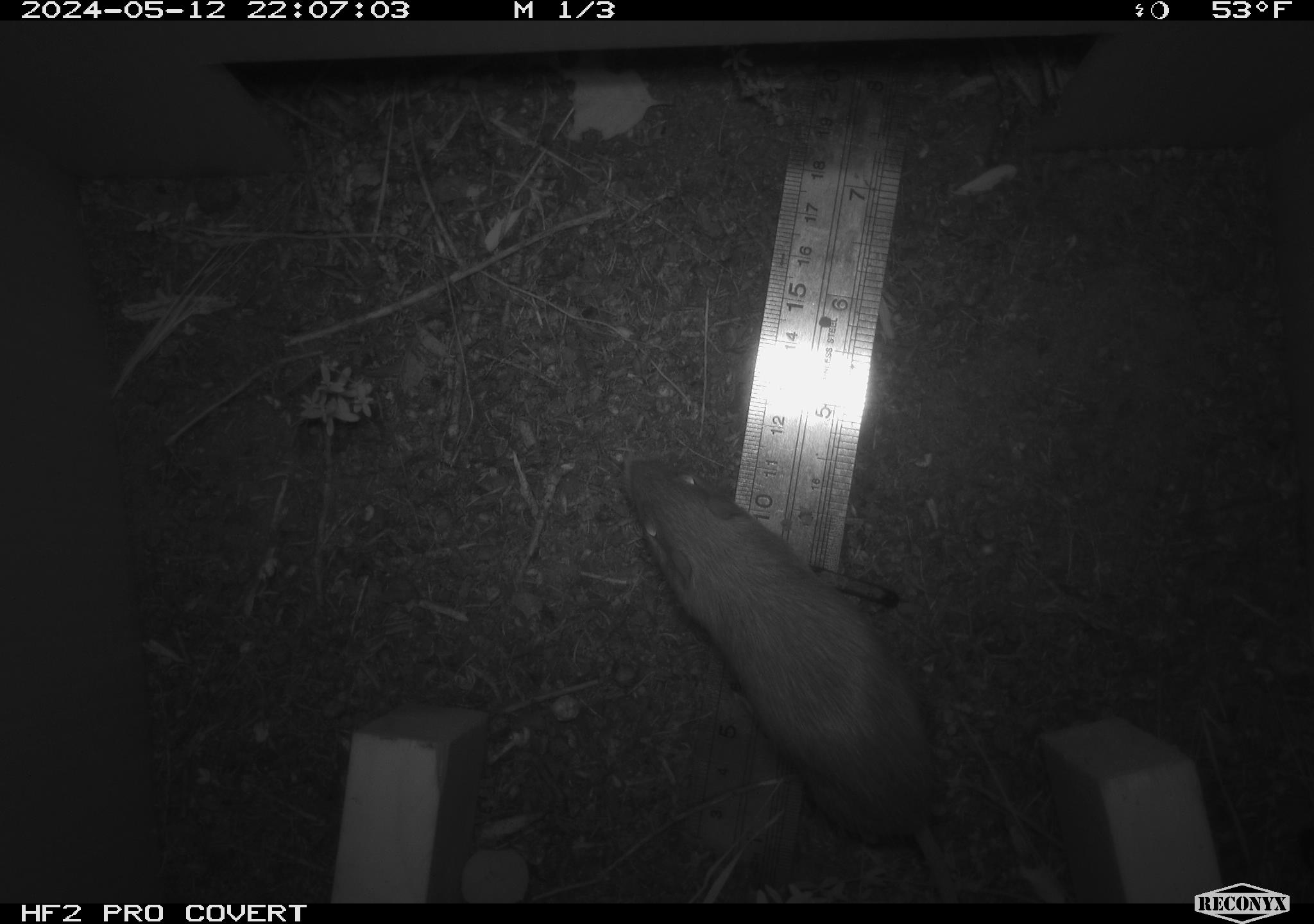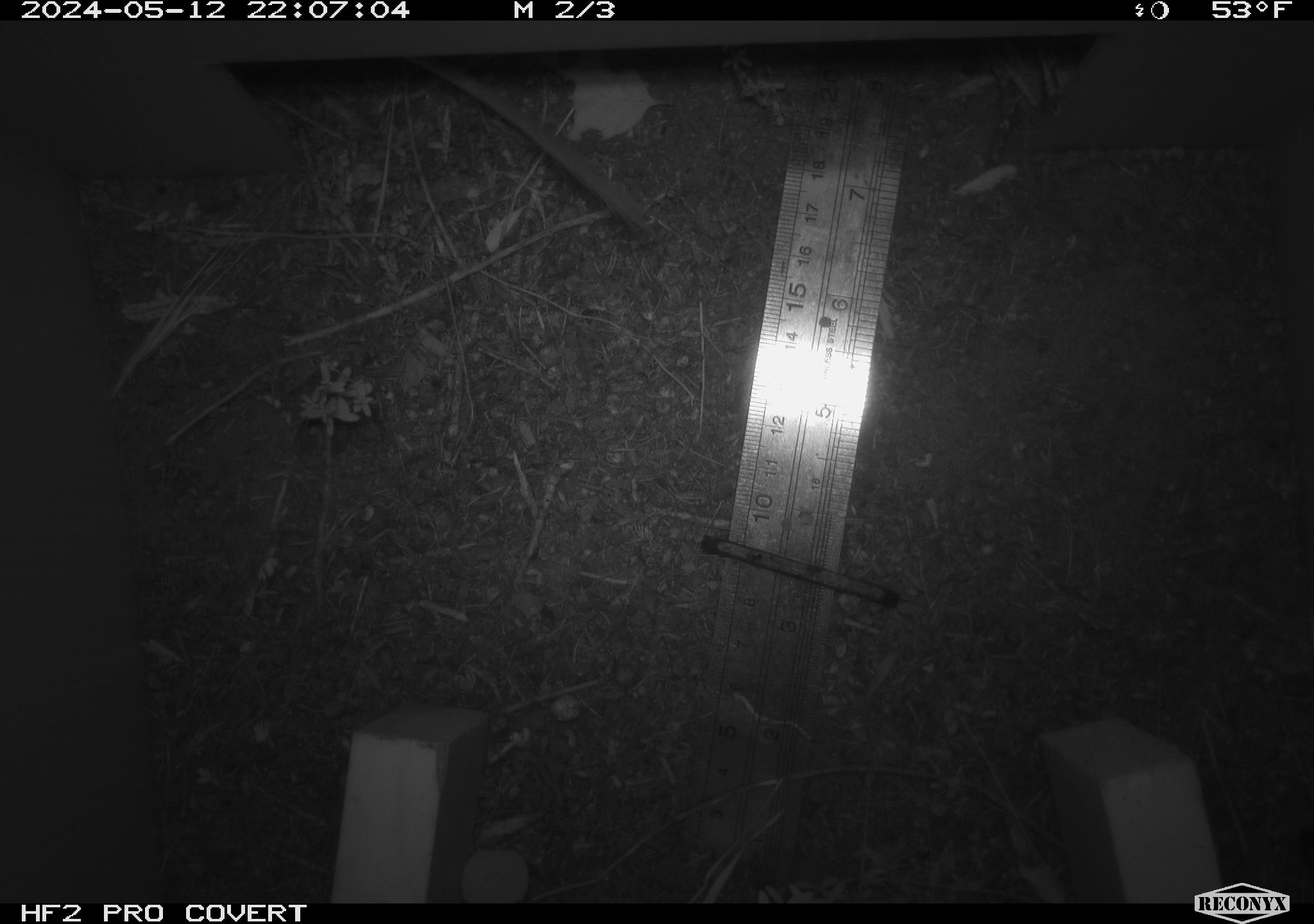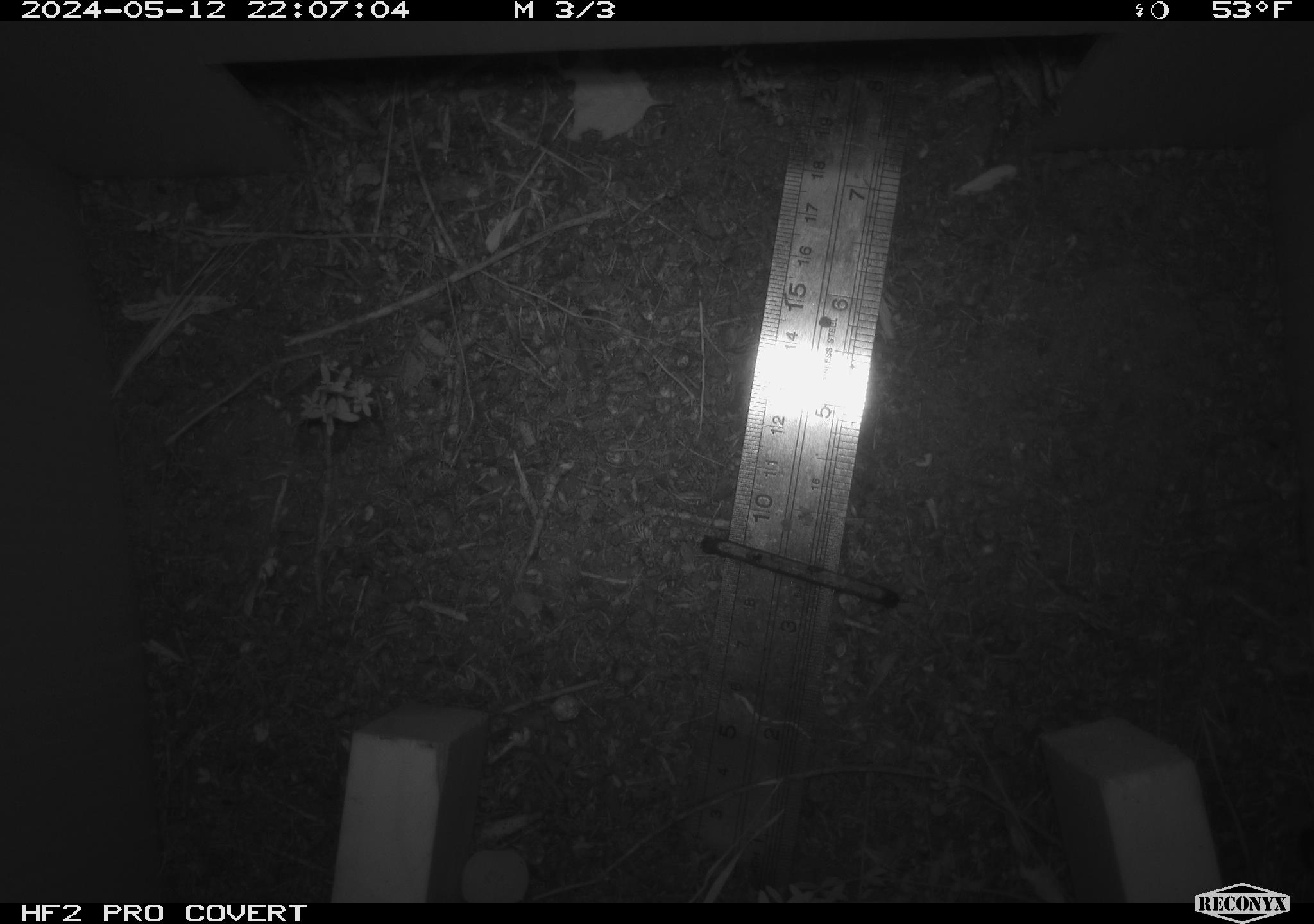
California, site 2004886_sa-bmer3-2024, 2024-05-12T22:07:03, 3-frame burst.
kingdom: Animalia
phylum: Chordata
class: Mammalia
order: Rodentia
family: Heteromyidae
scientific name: Heteromyidae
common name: kangaroo rats and pocket mice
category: heteromyidae family